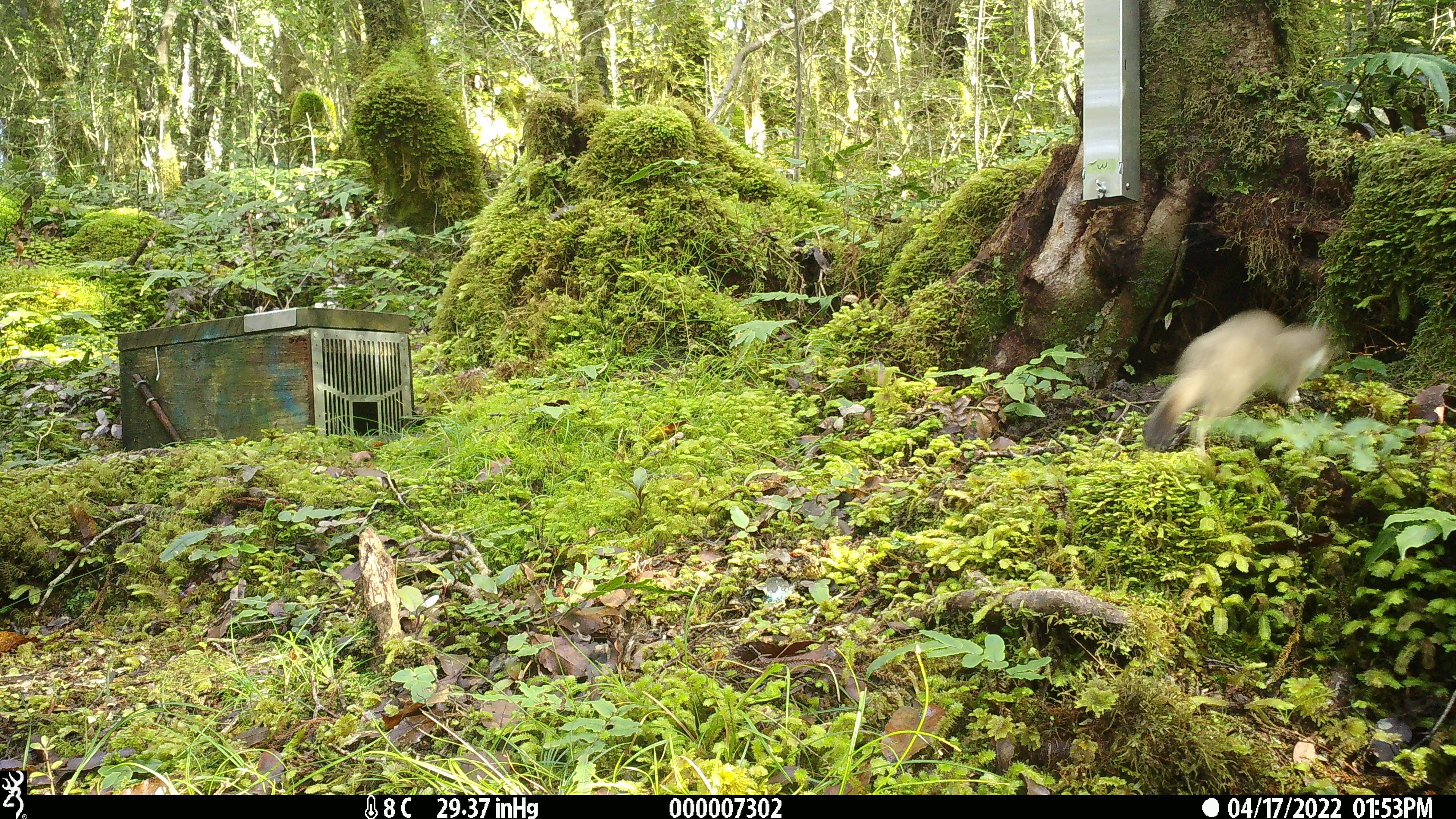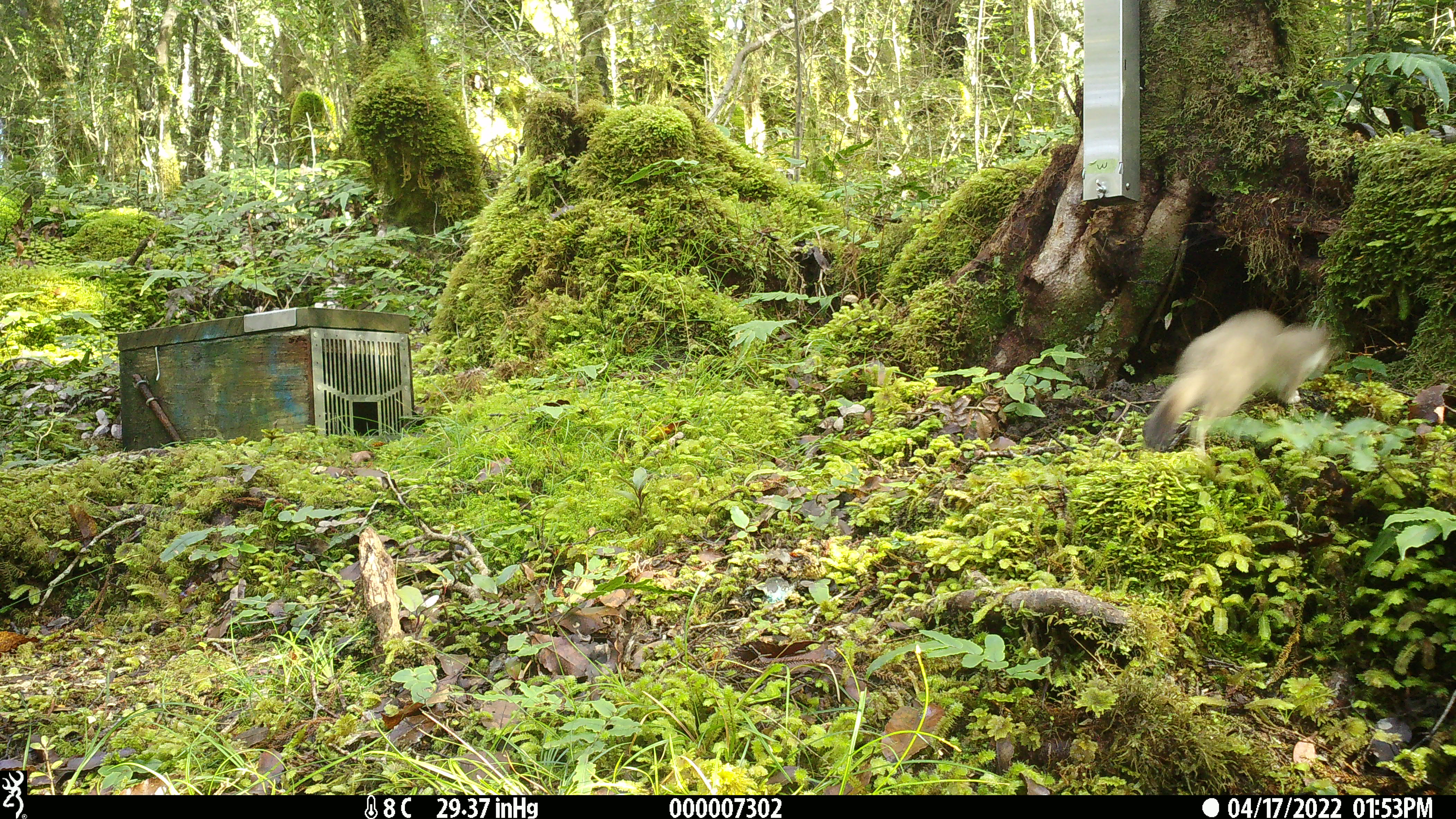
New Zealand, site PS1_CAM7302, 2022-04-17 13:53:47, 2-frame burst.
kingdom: Animalia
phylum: Chordata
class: Mammalia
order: Carnivora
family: Mustelidae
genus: Mustela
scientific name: Mustela erminea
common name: stoat